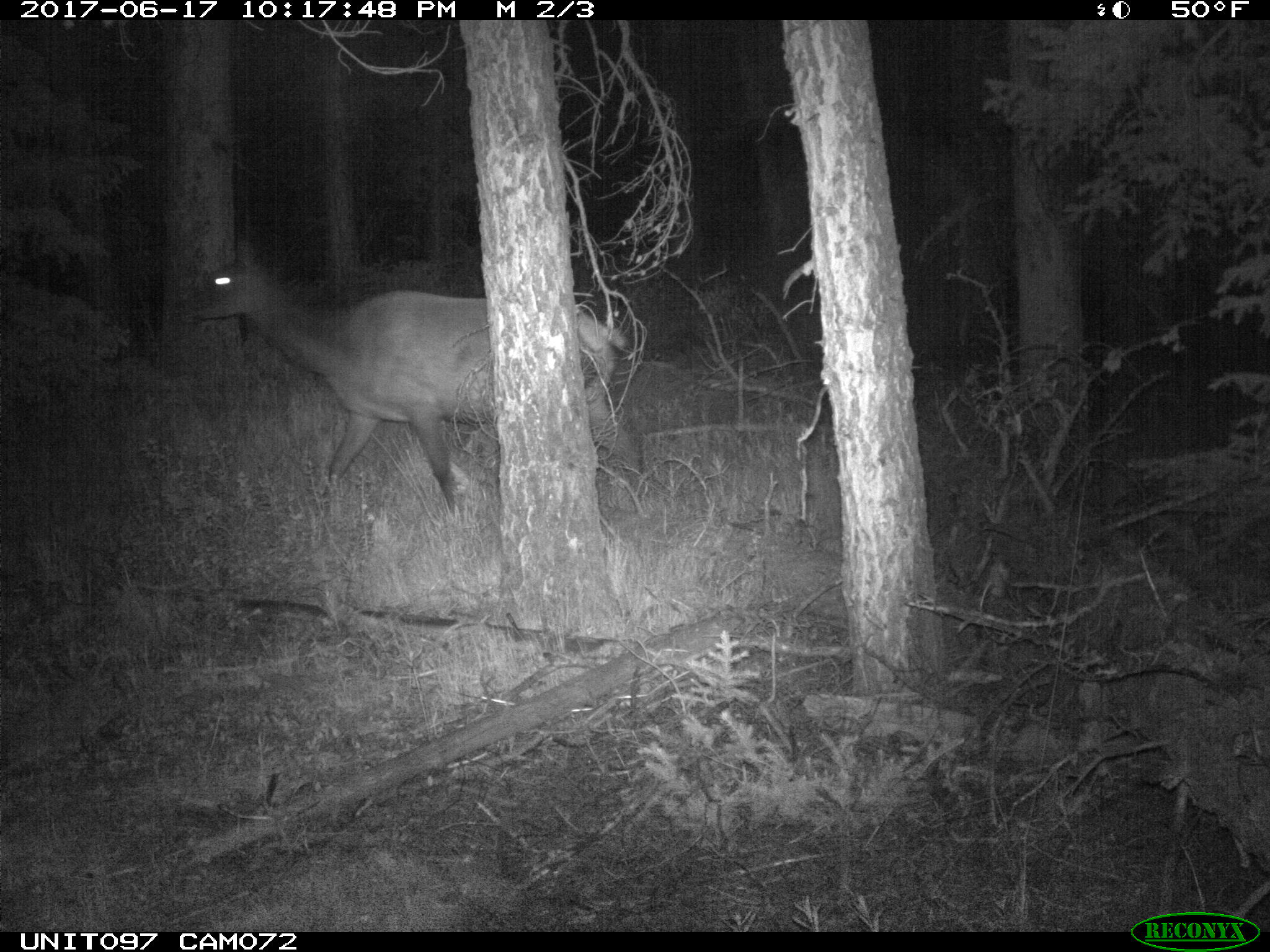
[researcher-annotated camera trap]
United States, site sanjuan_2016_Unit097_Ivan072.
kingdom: Animalia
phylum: Chordata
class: Mammalia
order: Artiodactyla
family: Cervidae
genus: Cervus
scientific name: Cervus elaphus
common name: red deer